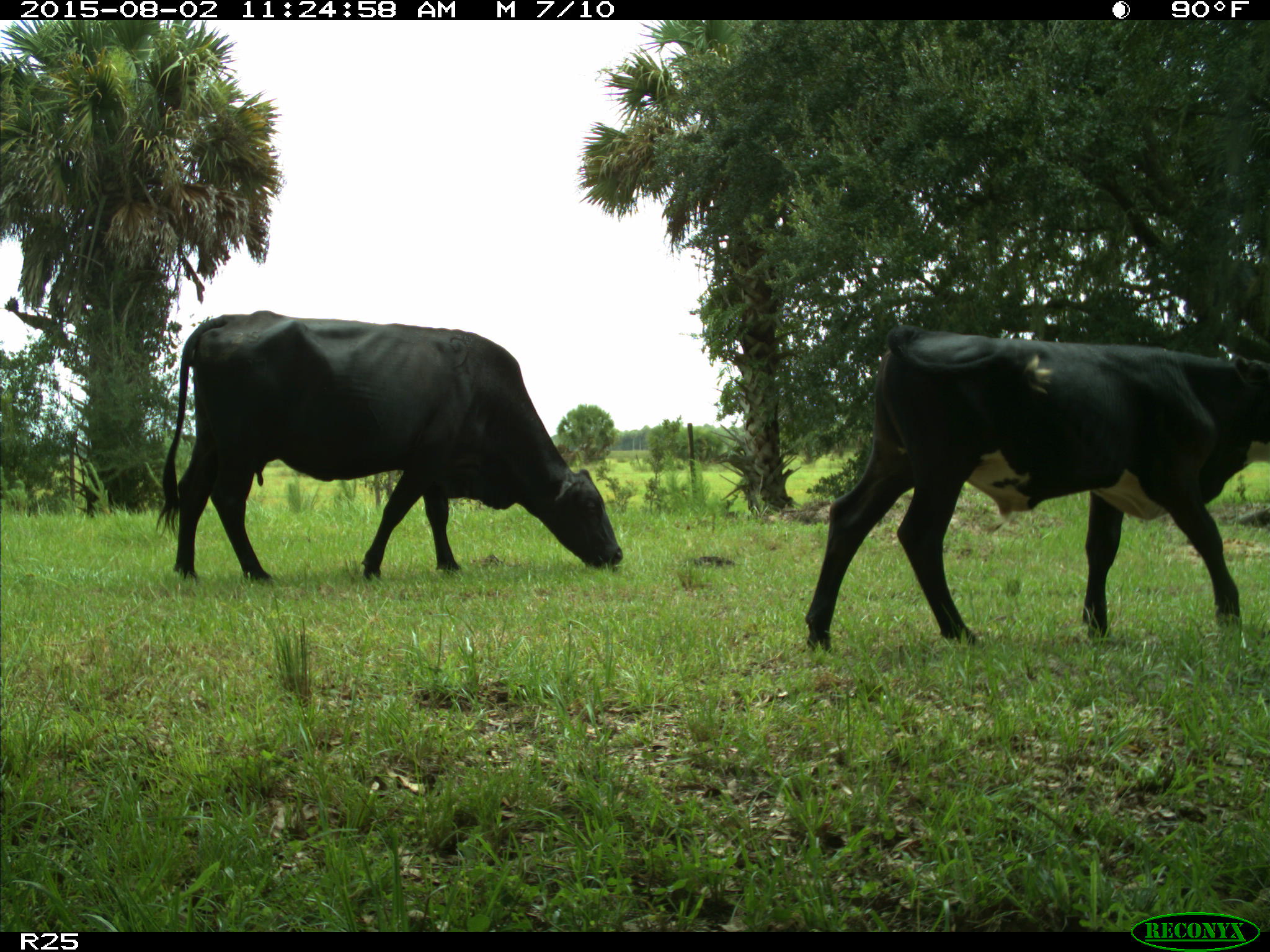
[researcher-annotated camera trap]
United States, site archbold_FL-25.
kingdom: Animalia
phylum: Chordata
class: Mammalia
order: Artiodactyla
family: Bovidae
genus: Bos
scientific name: Bos taurus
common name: domestic cow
Bos taurus (domestic cow).